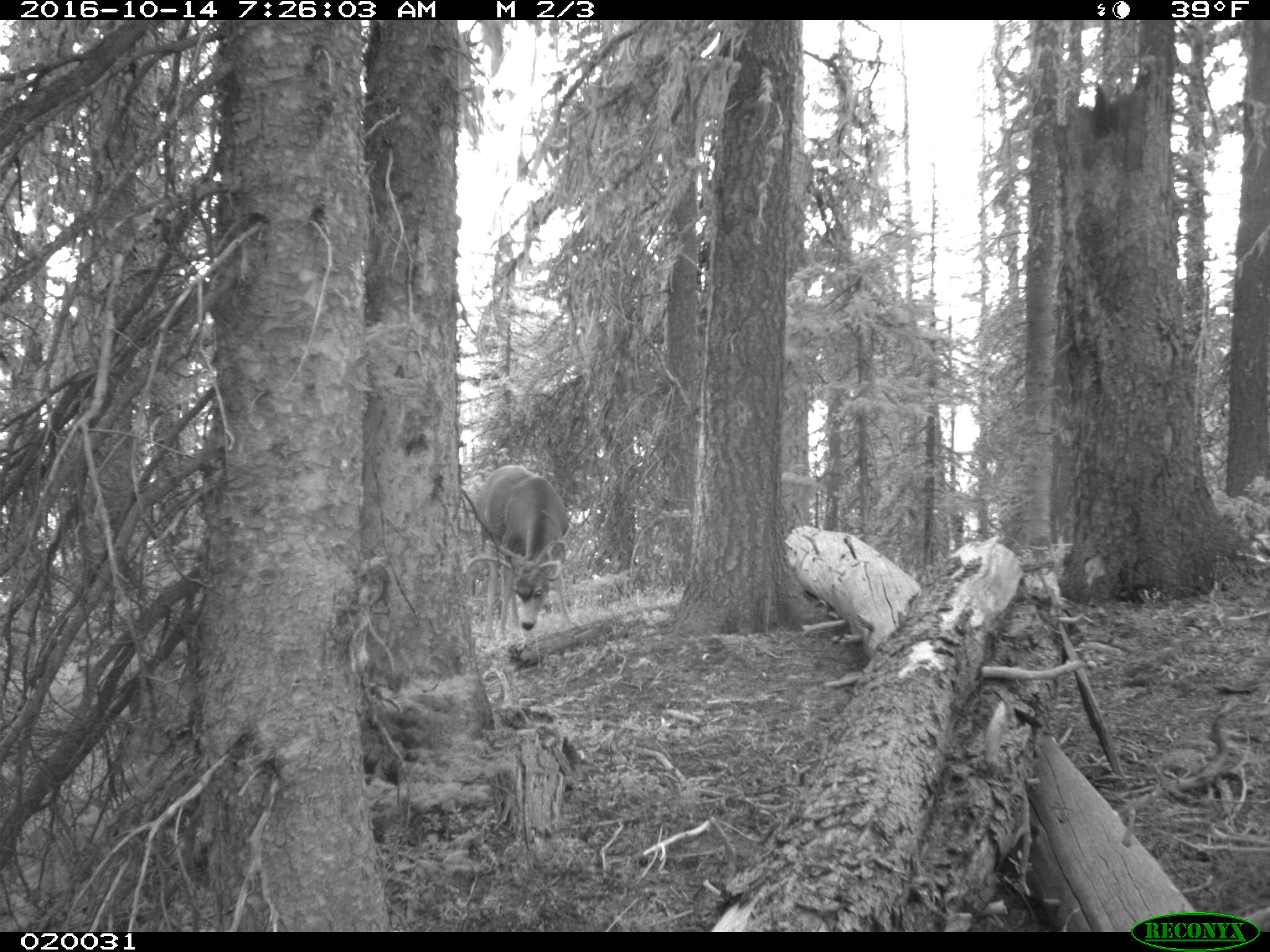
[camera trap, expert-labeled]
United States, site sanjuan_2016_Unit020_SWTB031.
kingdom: Animalia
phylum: Chordata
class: Mammalia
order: Artiodactyla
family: Cervidae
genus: Odocoileus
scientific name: Odocoileus hemionus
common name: mule deer